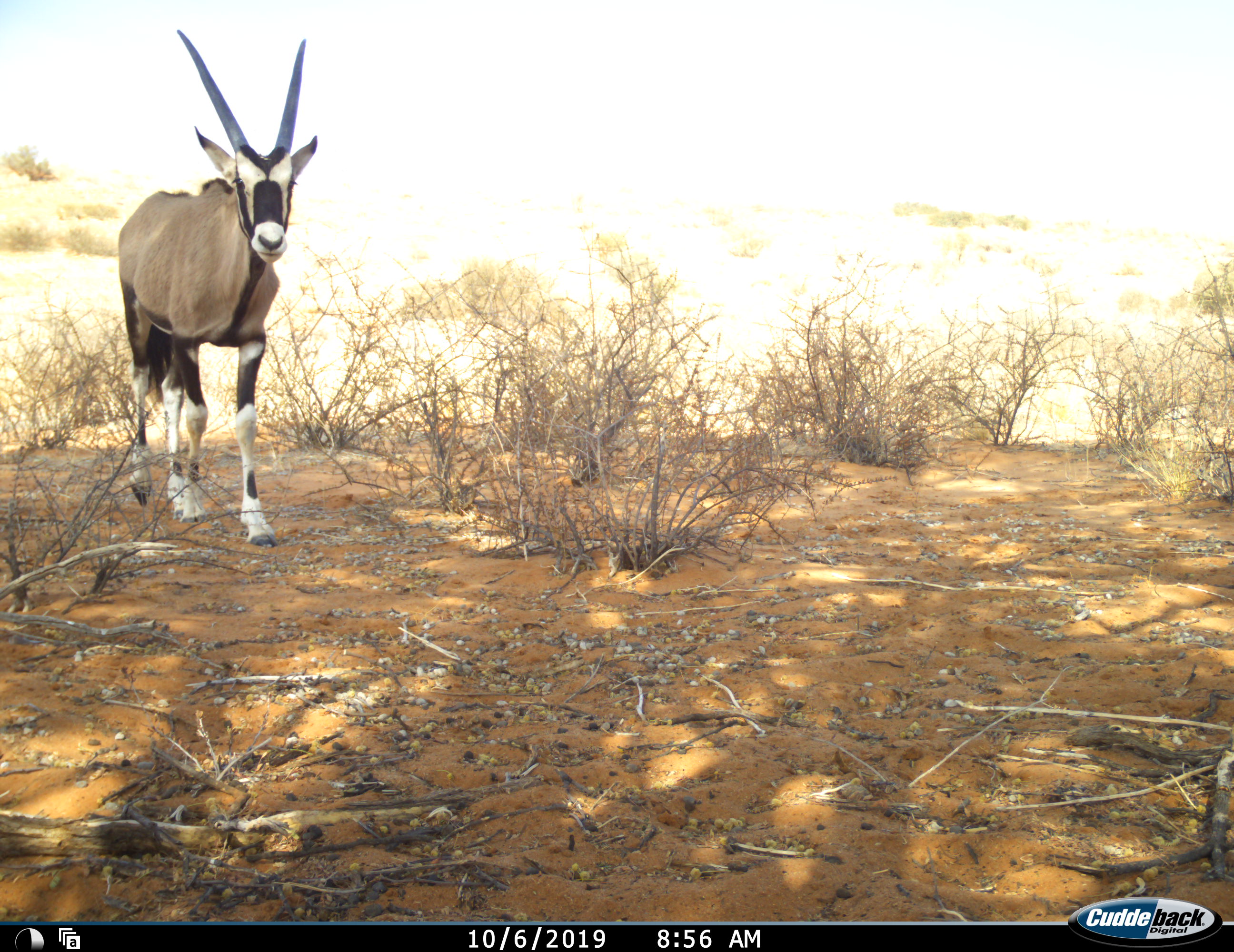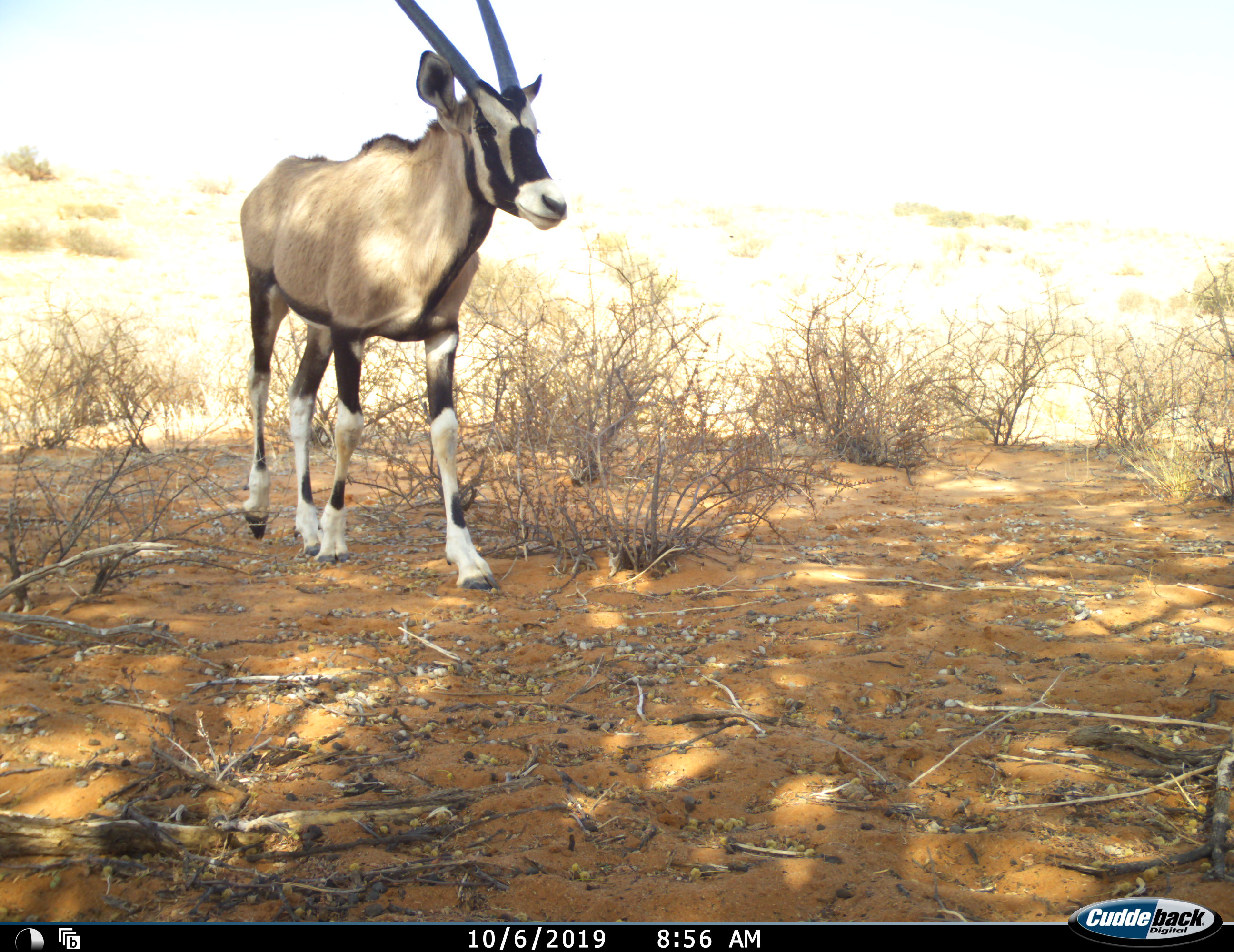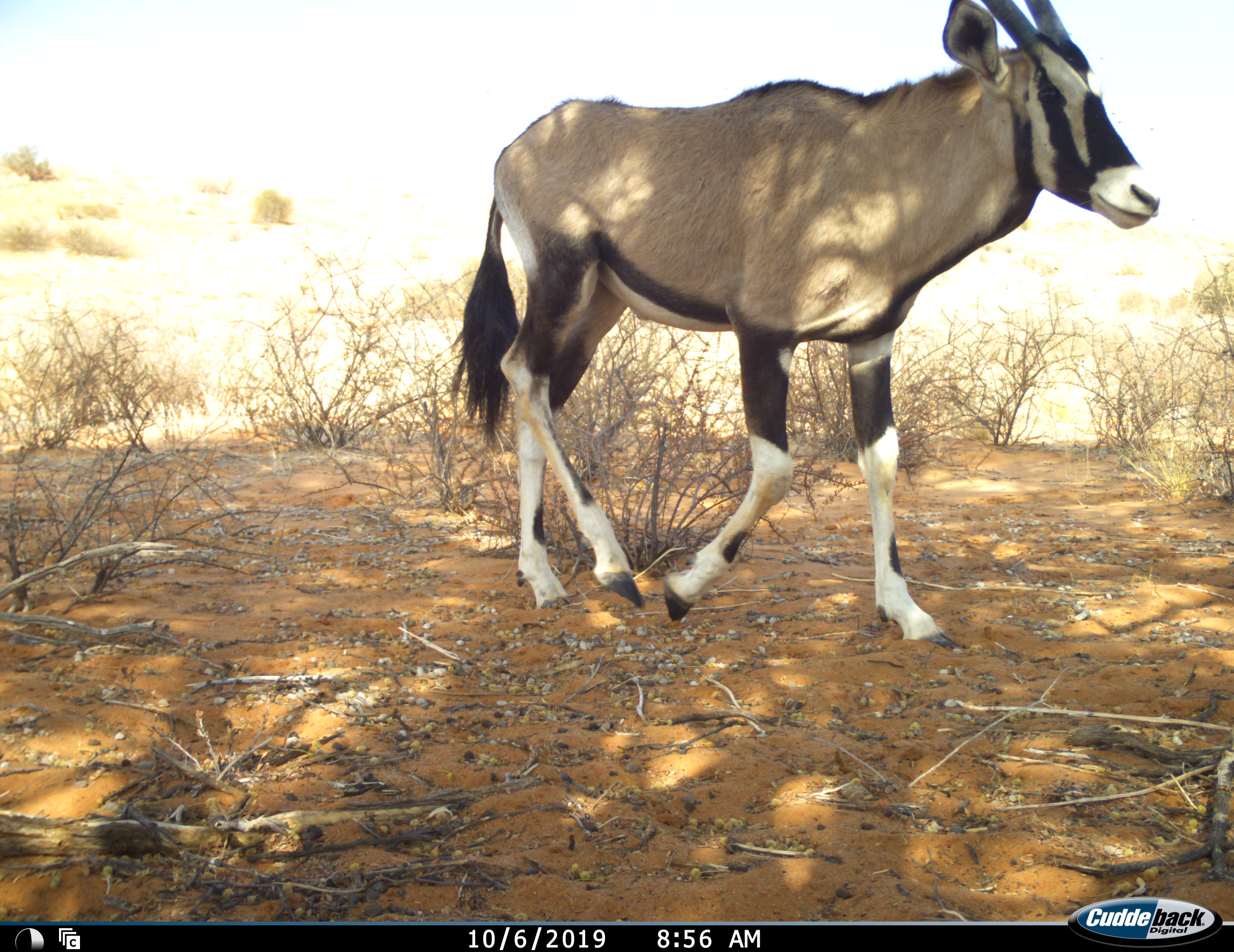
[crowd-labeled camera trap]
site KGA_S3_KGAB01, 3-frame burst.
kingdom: Animalia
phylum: Chordata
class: Mammalia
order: Artiodactyla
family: Bovidae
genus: Oryx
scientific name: Oryx gazella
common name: gemsbok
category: oryx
Oryx (gemsbok) (Oryx gazella), count 1. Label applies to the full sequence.